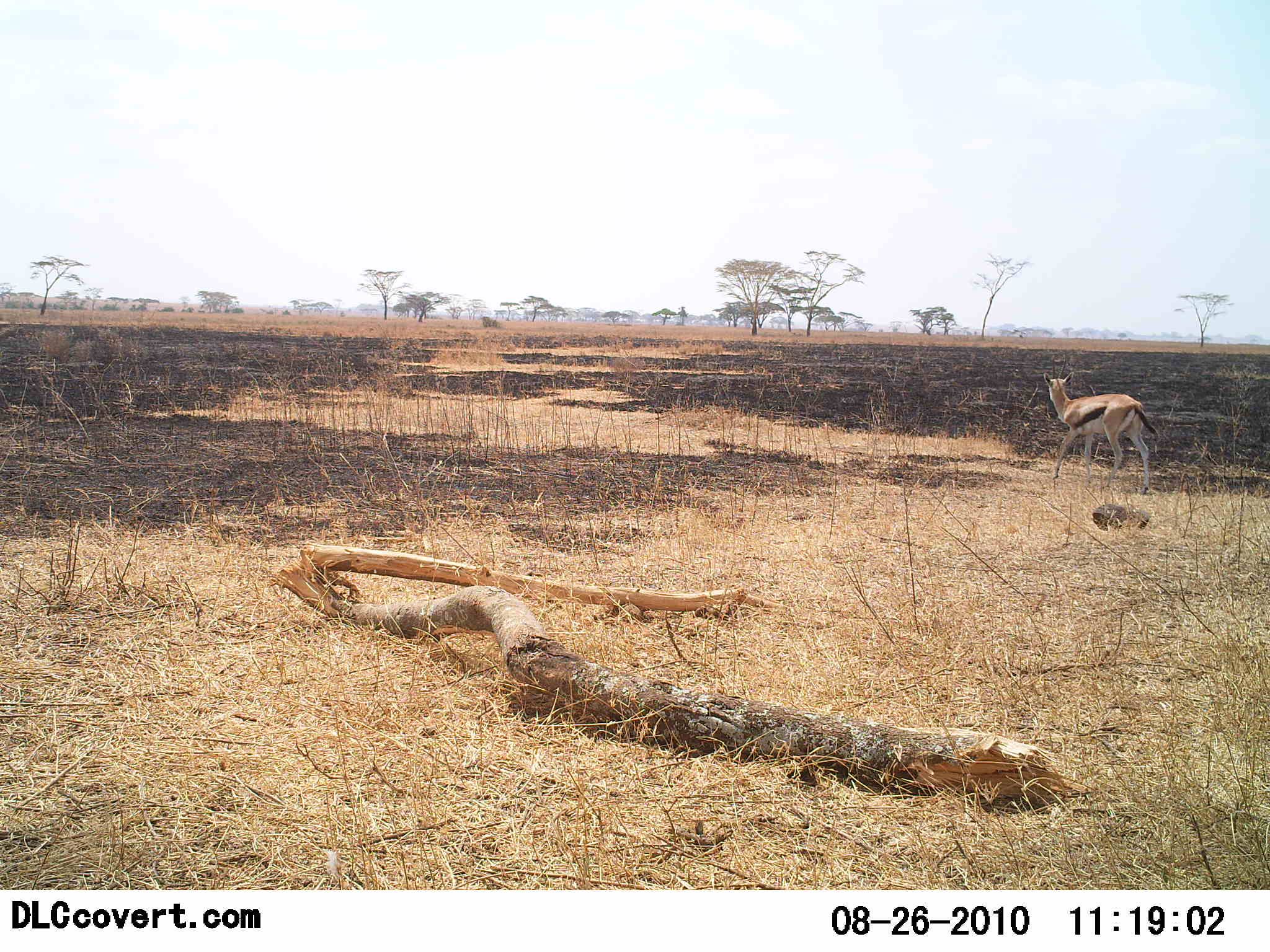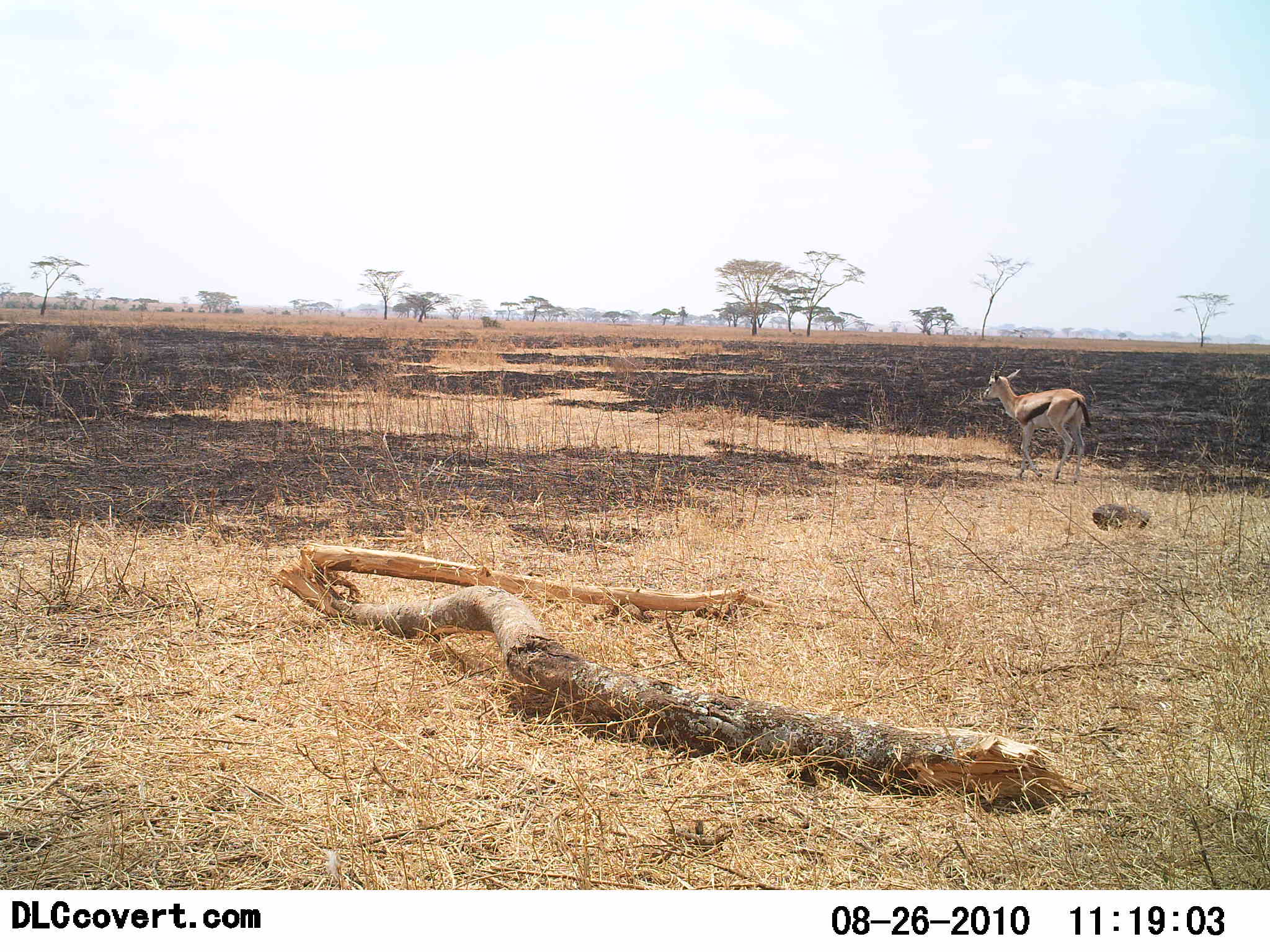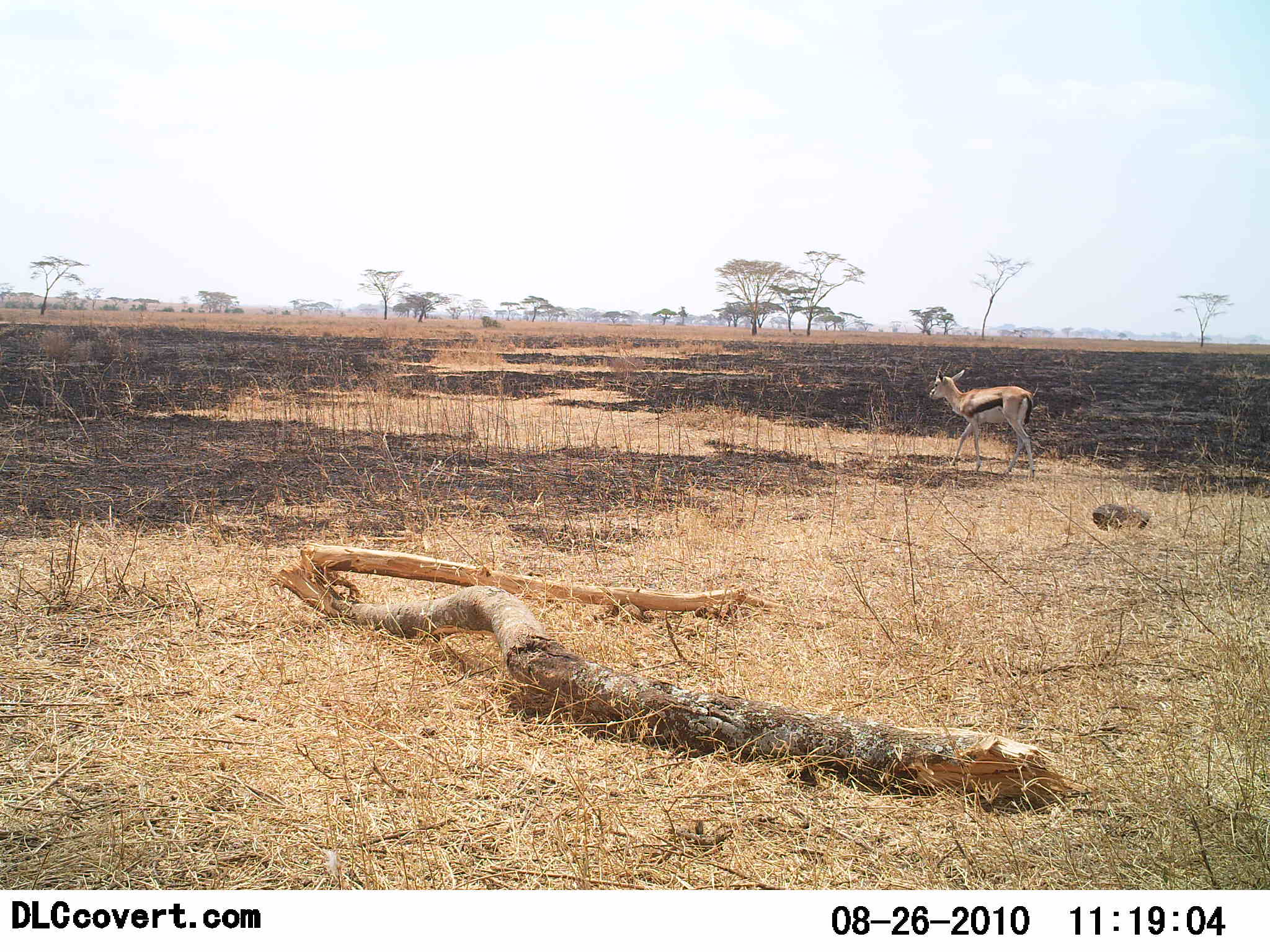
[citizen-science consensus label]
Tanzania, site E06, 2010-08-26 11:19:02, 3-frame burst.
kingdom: Animalia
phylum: Chordata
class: Mammalia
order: Artiodactyla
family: Bovidae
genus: Eudorcas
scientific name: Eudorcas thomsonii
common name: thomson's gazelle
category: gazellethomsons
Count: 1.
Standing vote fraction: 0%.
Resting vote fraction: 0%.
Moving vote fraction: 100%.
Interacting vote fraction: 0%.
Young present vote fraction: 0%.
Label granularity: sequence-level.